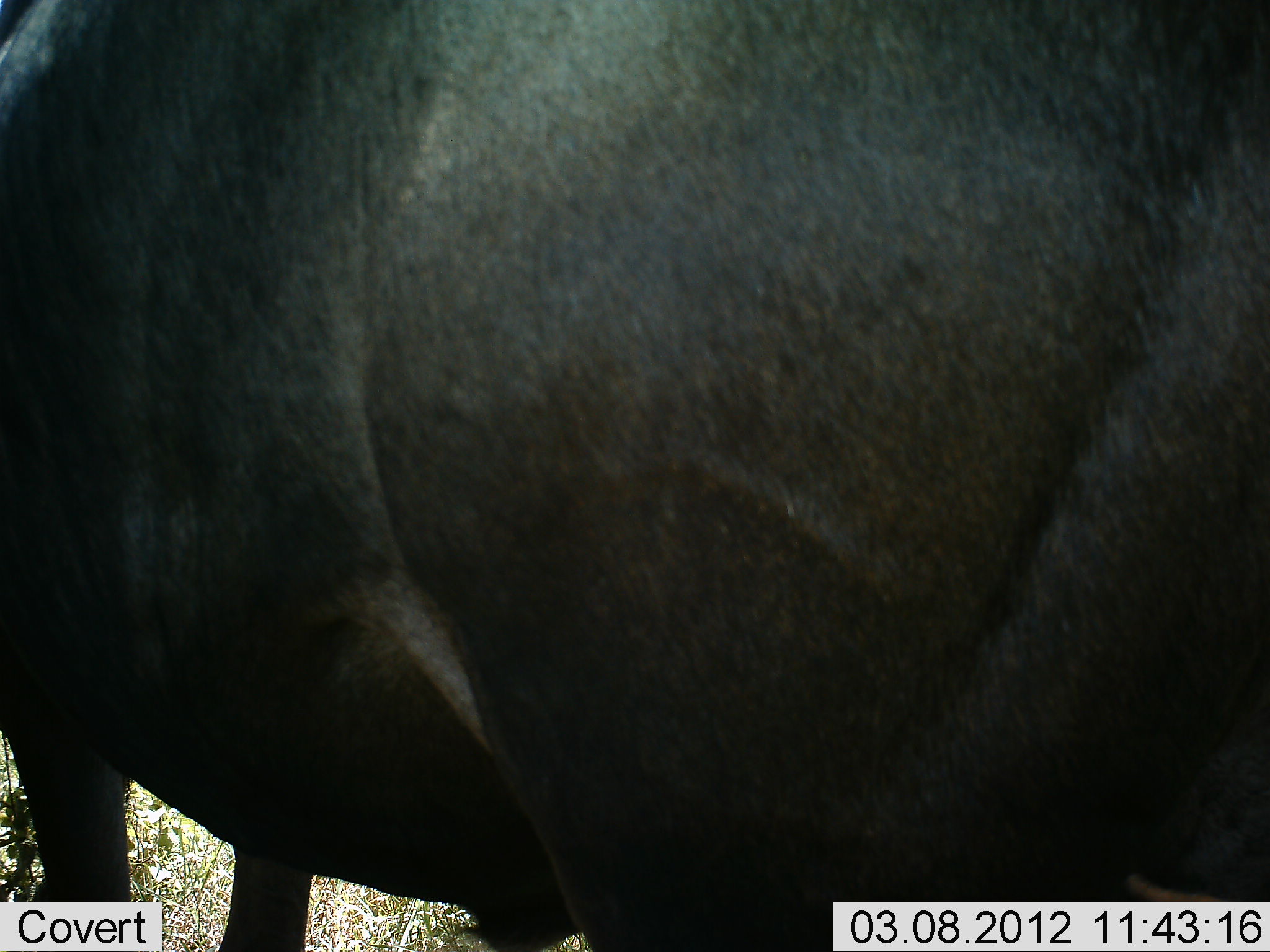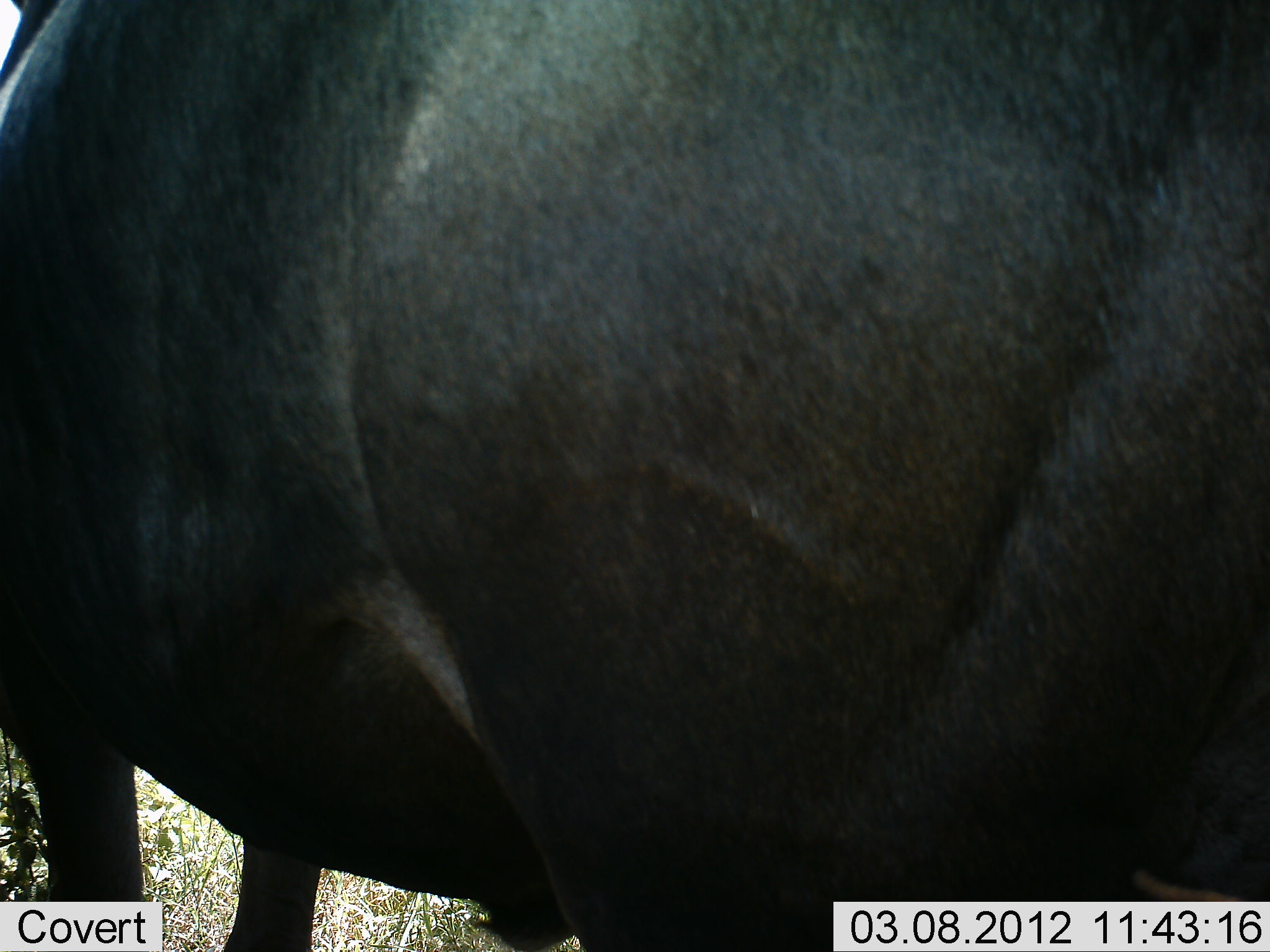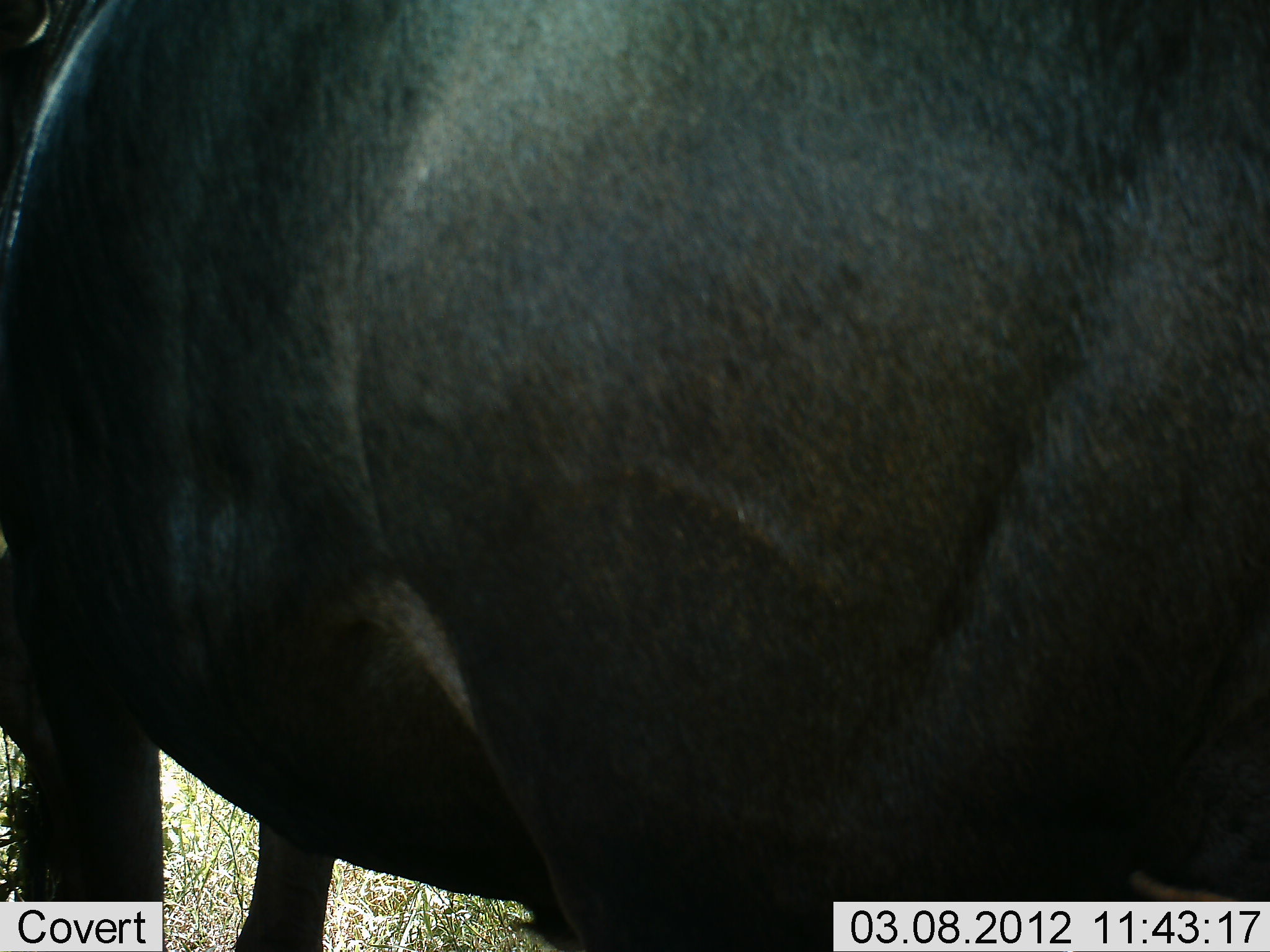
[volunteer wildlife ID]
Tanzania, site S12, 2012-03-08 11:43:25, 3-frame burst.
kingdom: Animalia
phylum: Chordata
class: Mammalia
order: Artiodactyla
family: Bovidae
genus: Connochaetes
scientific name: Connochaetes taurinus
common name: blue wildebeest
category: wildebeest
Wildebeest (blue wildebeest) (Connochaetes taurinus), count 1. Behavior (volunteer vote fractions): standing 100%, resting 0%, moving 0%, interacting 0%. Young present (vote fraction): 0%. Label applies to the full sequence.